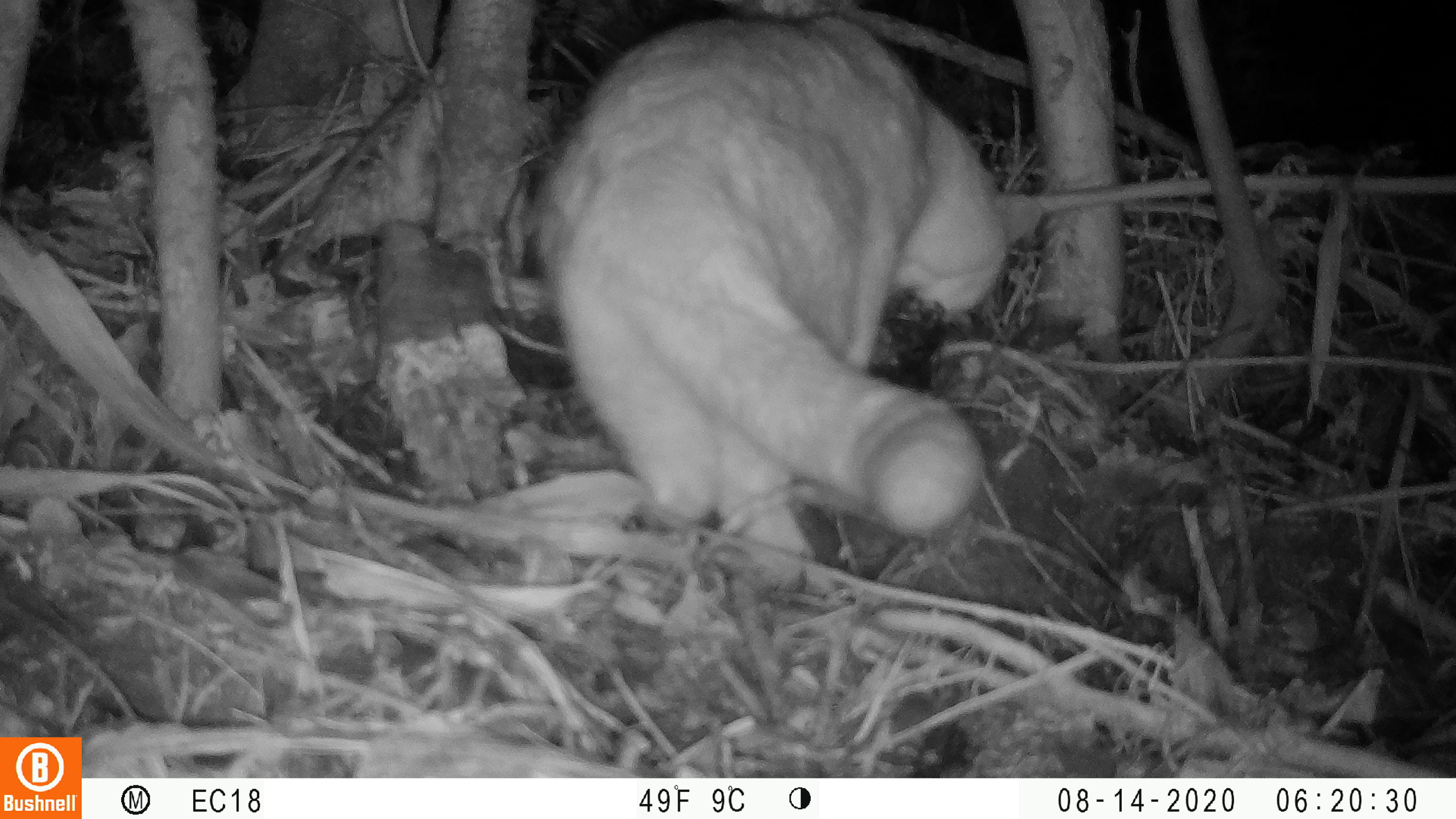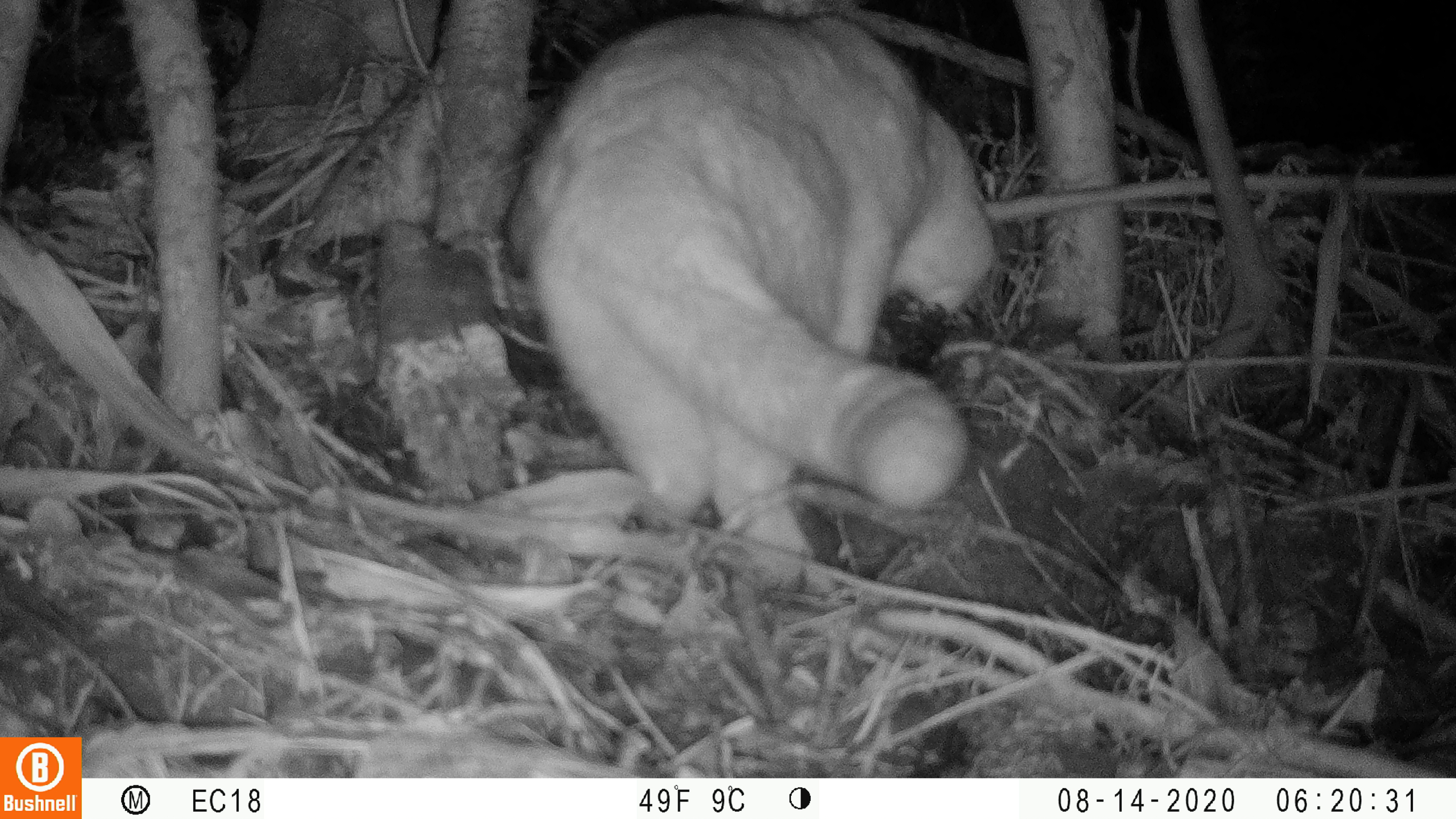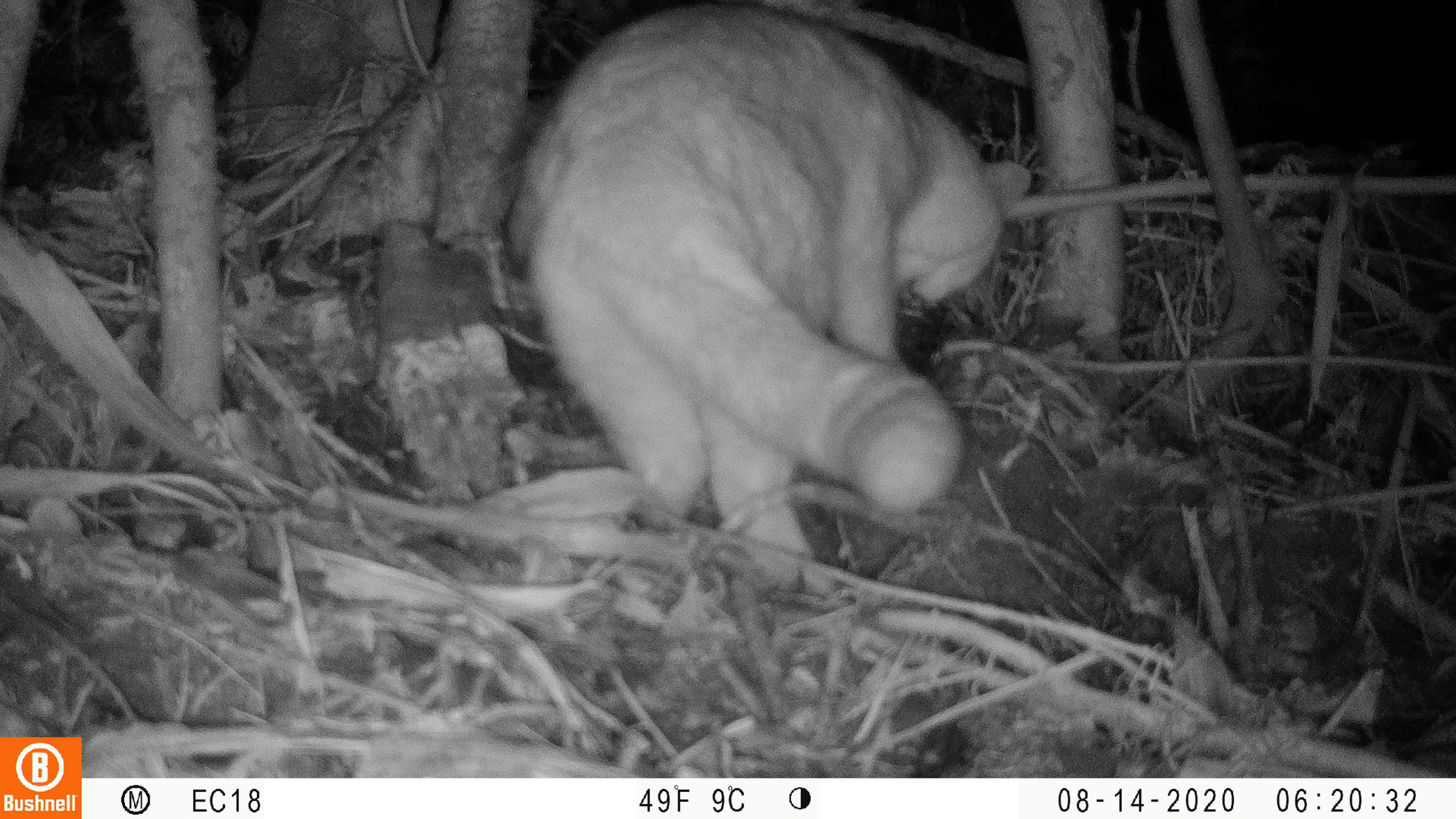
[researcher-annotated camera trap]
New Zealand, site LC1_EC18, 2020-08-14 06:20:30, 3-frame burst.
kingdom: Animalia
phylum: Chordata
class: Mammalia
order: Carnivora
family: Felidae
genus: Felis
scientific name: Felis catus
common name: domestic cat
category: cat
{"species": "cat (domestic cat) (Felis catus)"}